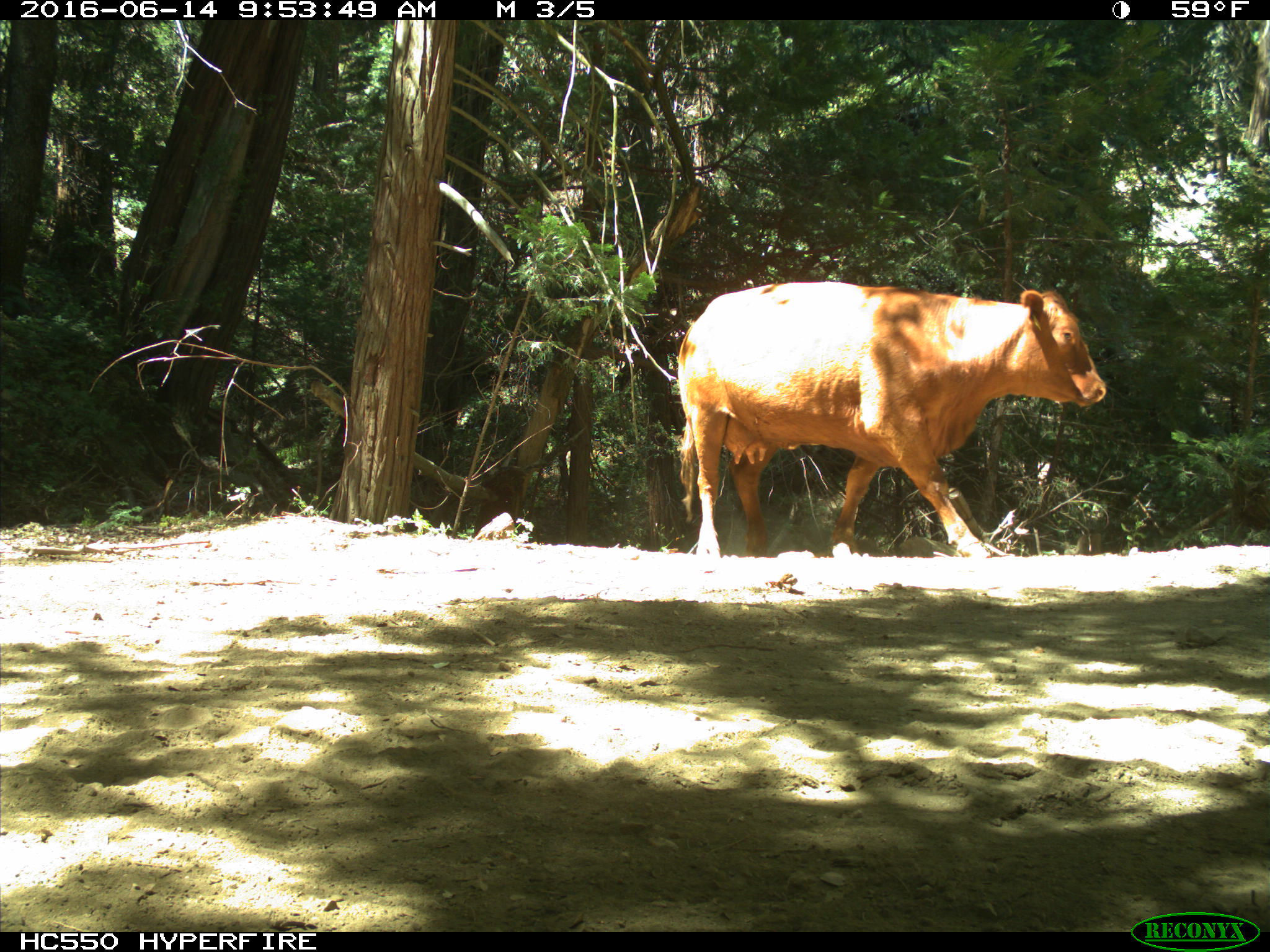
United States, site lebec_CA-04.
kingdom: Animalia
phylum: Chordata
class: Mammalia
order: Artiodactyla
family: Bovidae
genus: Bos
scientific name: Bos taurus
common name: domestic cow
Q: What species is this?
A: Bos taurus (domestic cow).